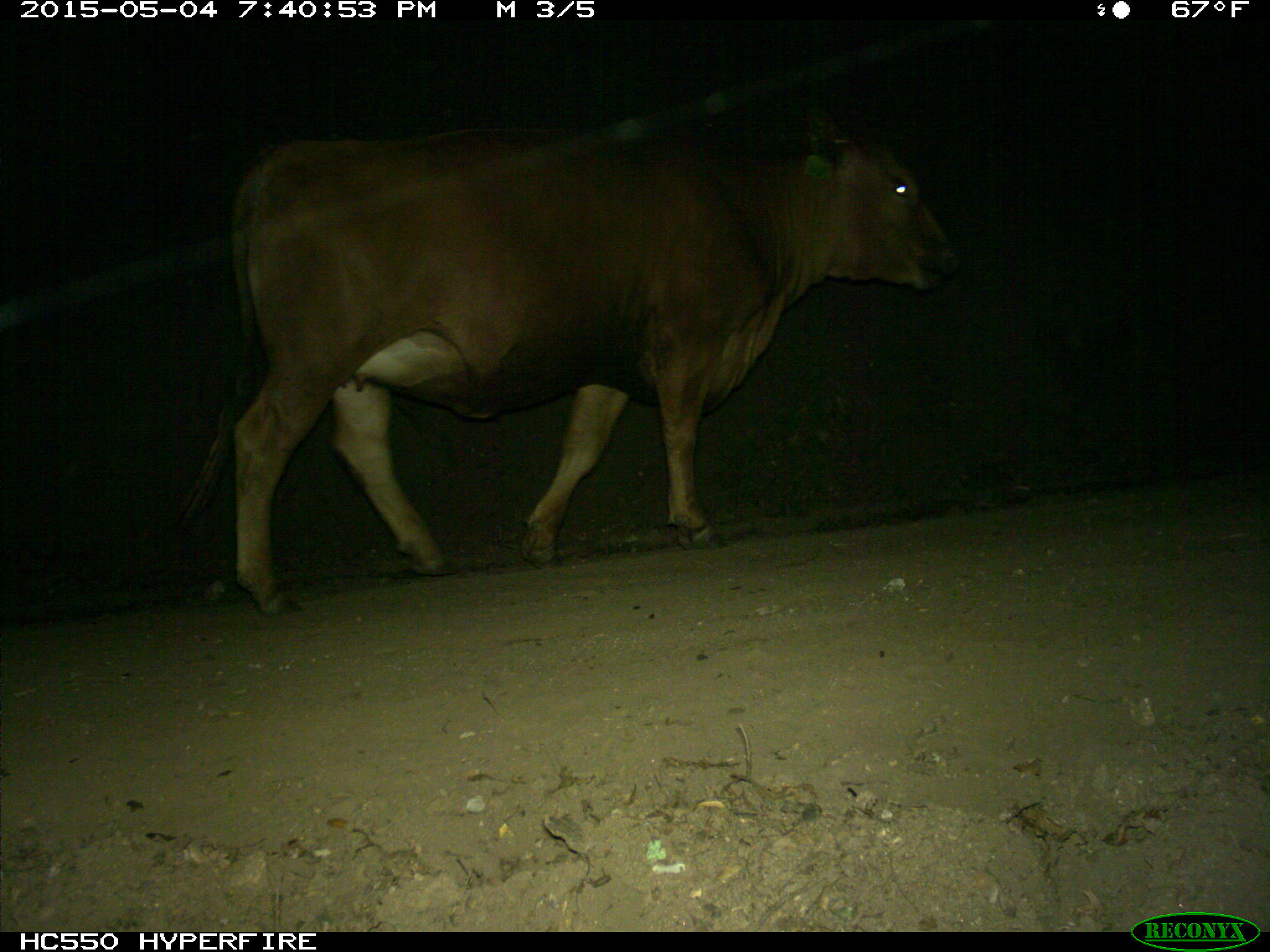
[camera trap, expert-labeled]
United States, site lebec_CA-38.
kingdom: Animalia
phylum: Chordata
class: Mammalia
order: Artiodactyla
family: Bovidae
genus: Bos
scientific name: Bos taurus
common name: domestic cow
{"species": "Bos taurus (domestic cow)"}